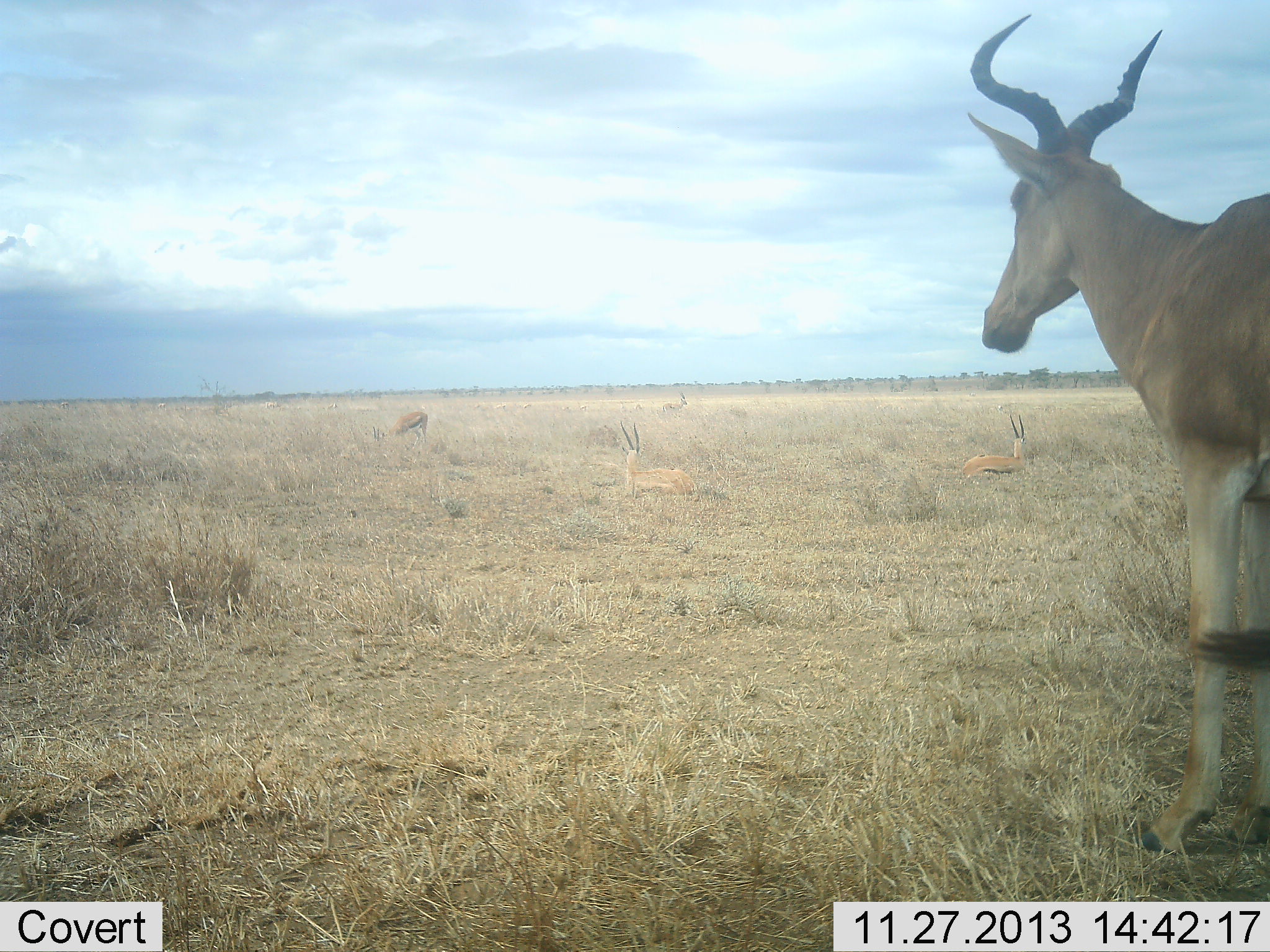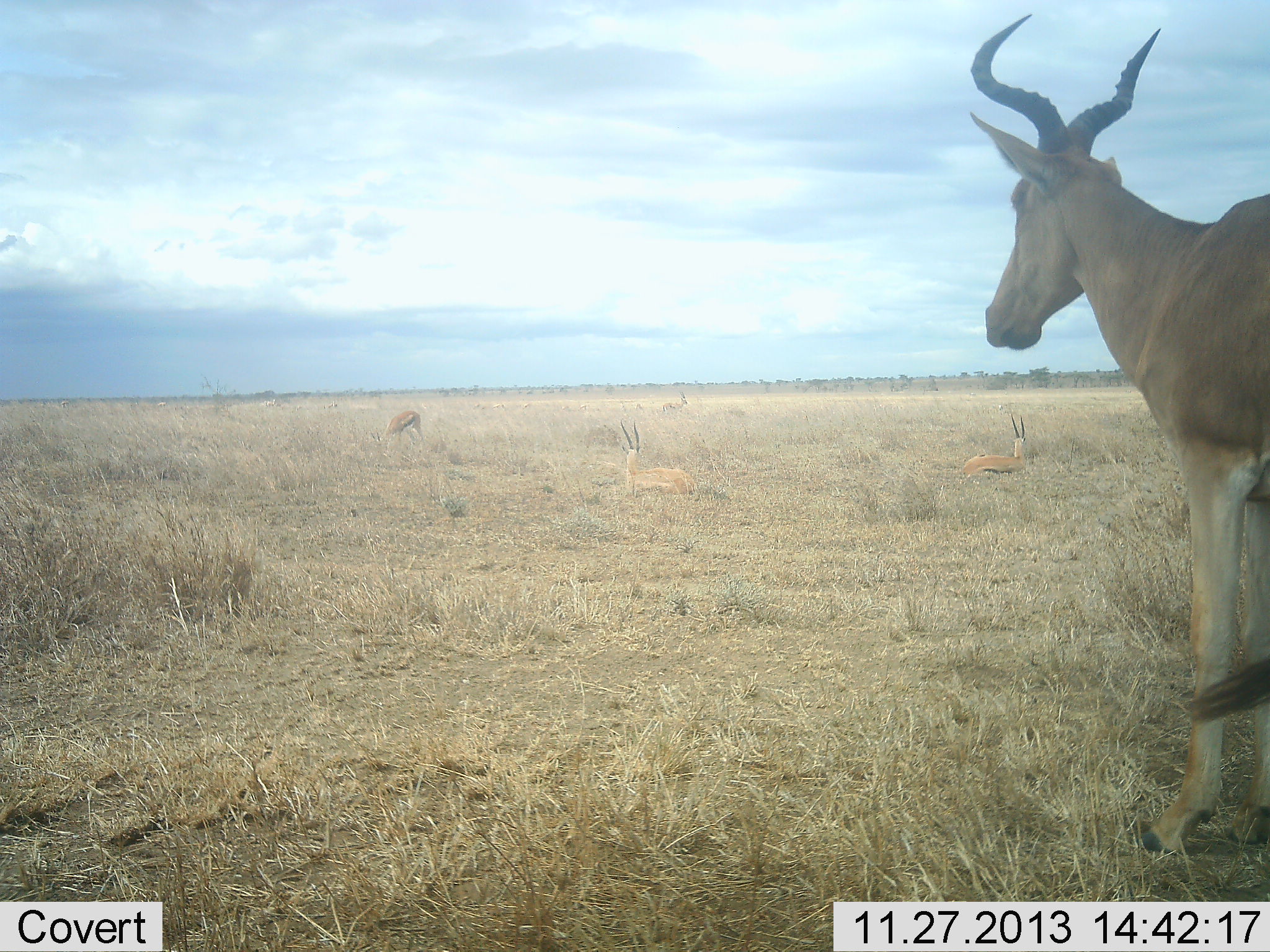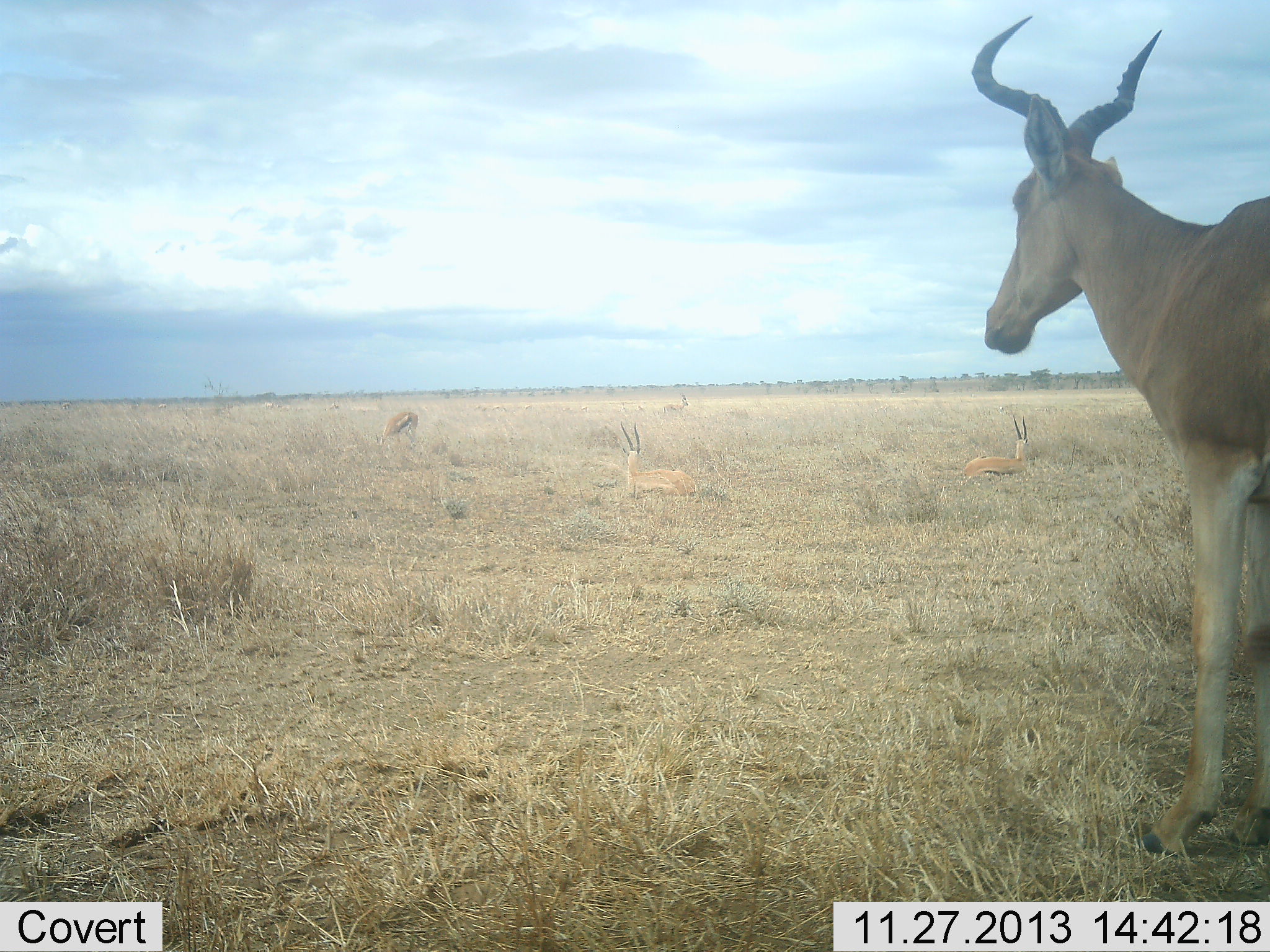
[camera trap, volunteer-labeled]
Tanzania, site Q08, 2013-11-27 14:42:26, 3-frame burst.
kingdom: Animalia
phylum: Chordata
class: Mammalia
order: Artiodactyla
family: Bovidae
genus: Eudorcas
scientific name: Eudorcas thomsonii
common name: thomson's gazelle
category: gazellethomsons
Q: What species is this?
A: Gazellethomsons (thomson's gazelle) (Eudorcas thomsonii).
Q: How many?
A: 4.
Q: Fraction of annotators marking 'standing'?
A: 27%.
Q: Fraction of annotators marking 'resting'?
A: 100%.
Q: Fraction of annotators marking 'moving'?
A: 0%.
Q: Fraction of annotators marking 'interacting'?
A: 0%.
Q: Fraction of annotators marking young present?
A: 0%.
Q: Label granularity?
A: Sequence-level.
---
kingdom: Animalia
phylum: Chordata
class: Mammalia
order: Artiodactyla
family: Bovidae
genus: Alcelaphus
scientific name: Alcelaphus buselaphus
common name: hartebeest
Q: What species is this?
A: Hartebeest (Alcelaphus buselaphus).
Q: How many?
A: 1.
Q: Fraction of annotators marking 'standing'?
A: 93%.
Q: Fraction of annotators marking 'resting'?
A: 0%.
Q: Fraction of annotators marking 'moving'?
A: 0%.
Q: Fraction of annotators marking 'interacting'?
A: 0%.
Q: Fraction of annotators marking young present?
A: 0%.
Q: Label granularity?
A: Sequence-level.